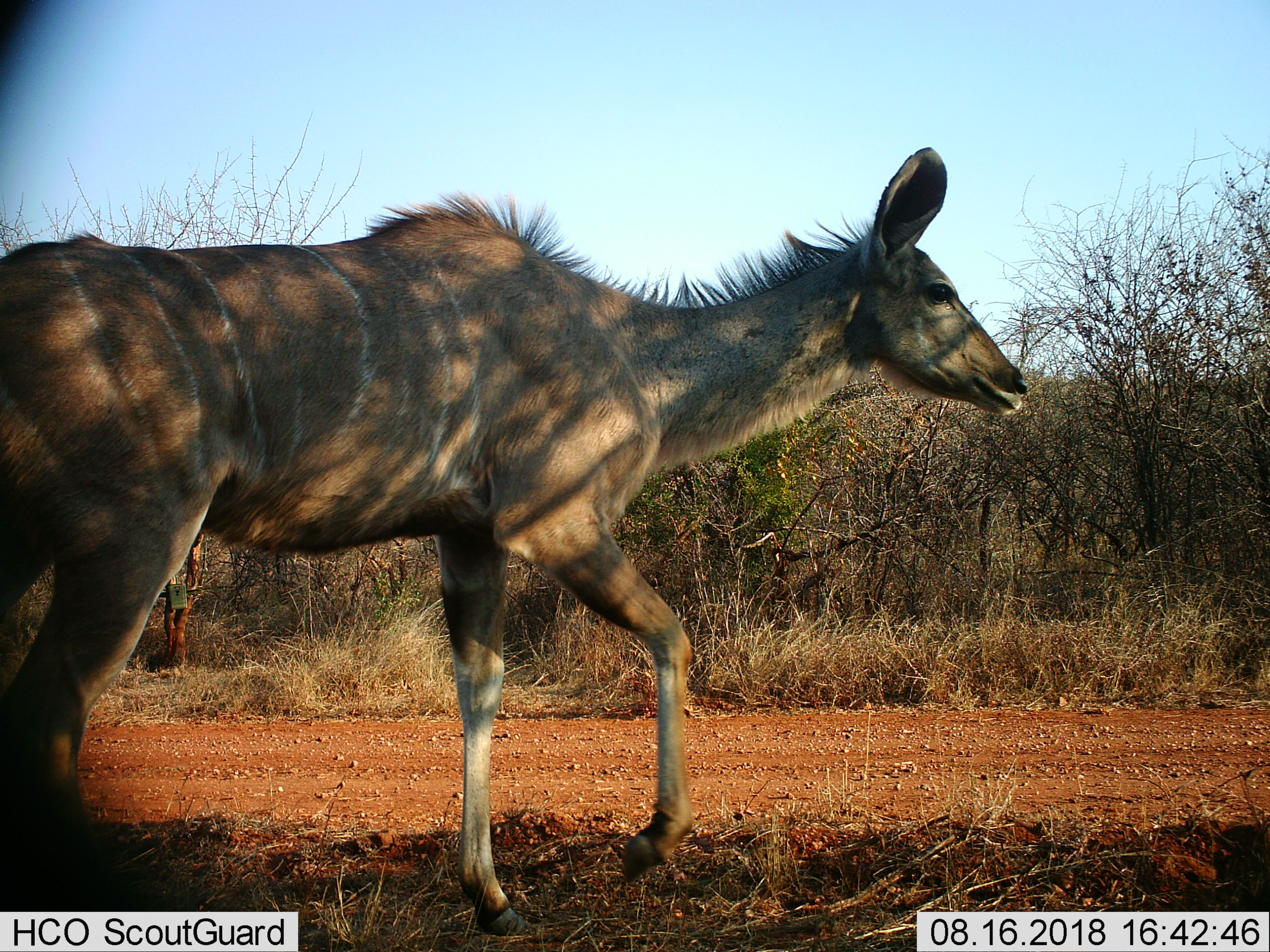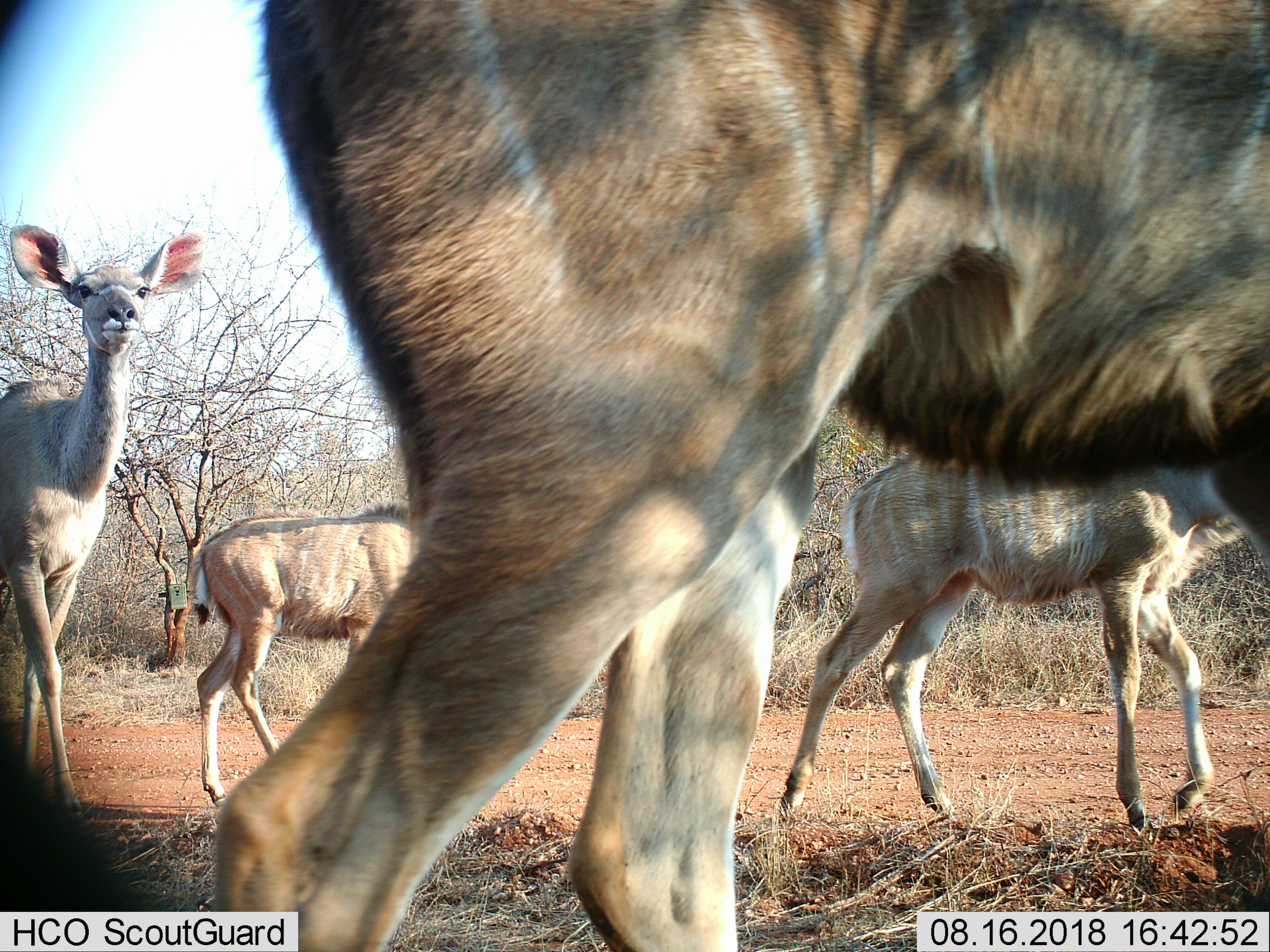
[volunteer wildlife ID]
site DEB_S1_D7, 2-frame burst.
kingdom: Animalia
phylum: Chordata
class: Mammalia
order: Artiodactyla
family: Bovidae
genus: Tragelaphus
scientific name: Tragelaphus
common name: kudu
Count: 1.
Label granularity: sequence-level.